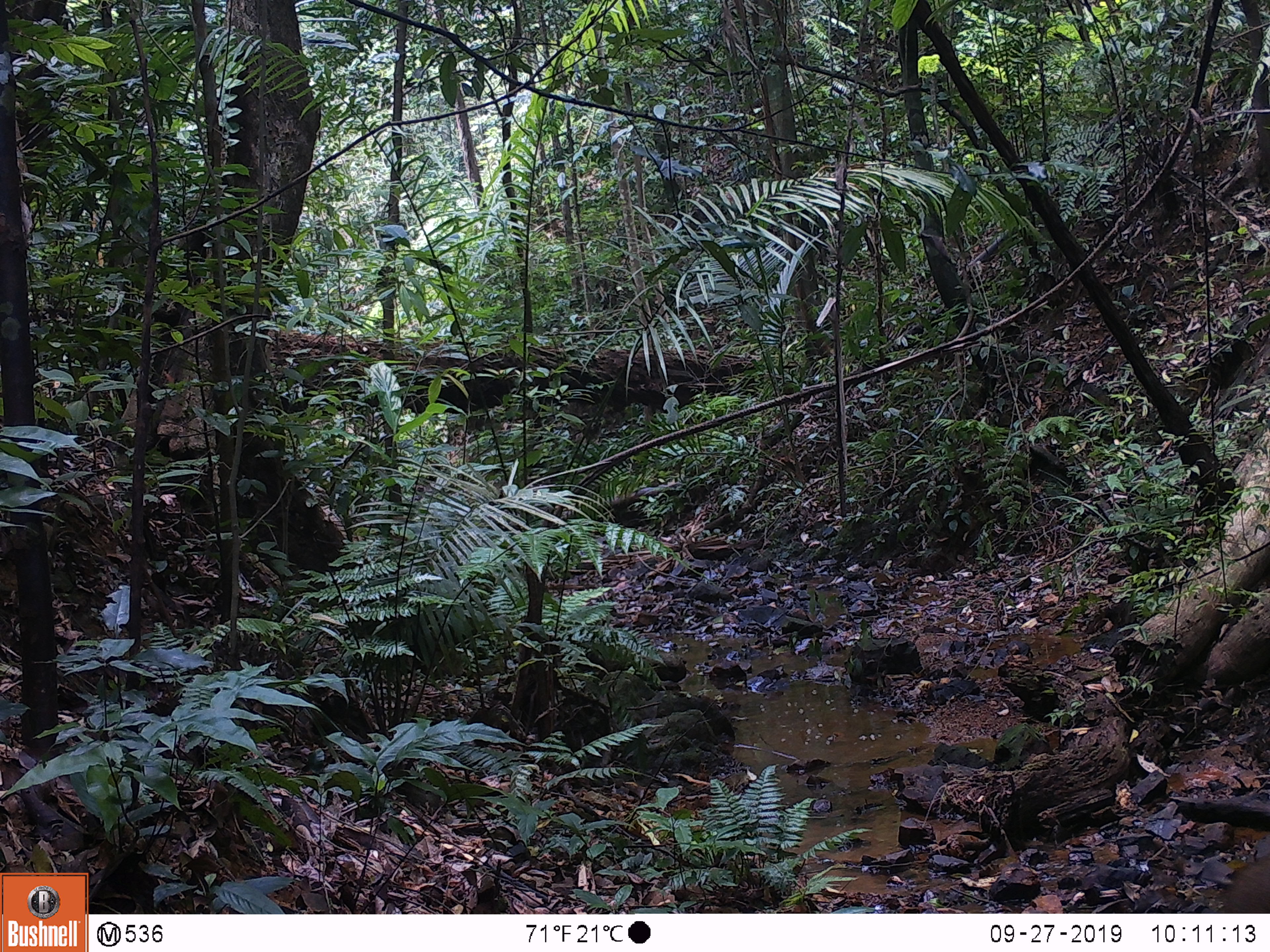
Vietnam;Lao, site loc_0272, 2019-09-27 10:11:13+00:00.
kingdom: Animalia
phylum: Chordata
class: Mammalia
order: Artiodactyla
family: Suidae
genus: Sus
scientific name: Sus scrofa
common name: eurasian wild pig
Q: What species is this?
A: Eurasian wild pig (Sus scrofa).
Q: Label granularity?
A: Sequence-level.